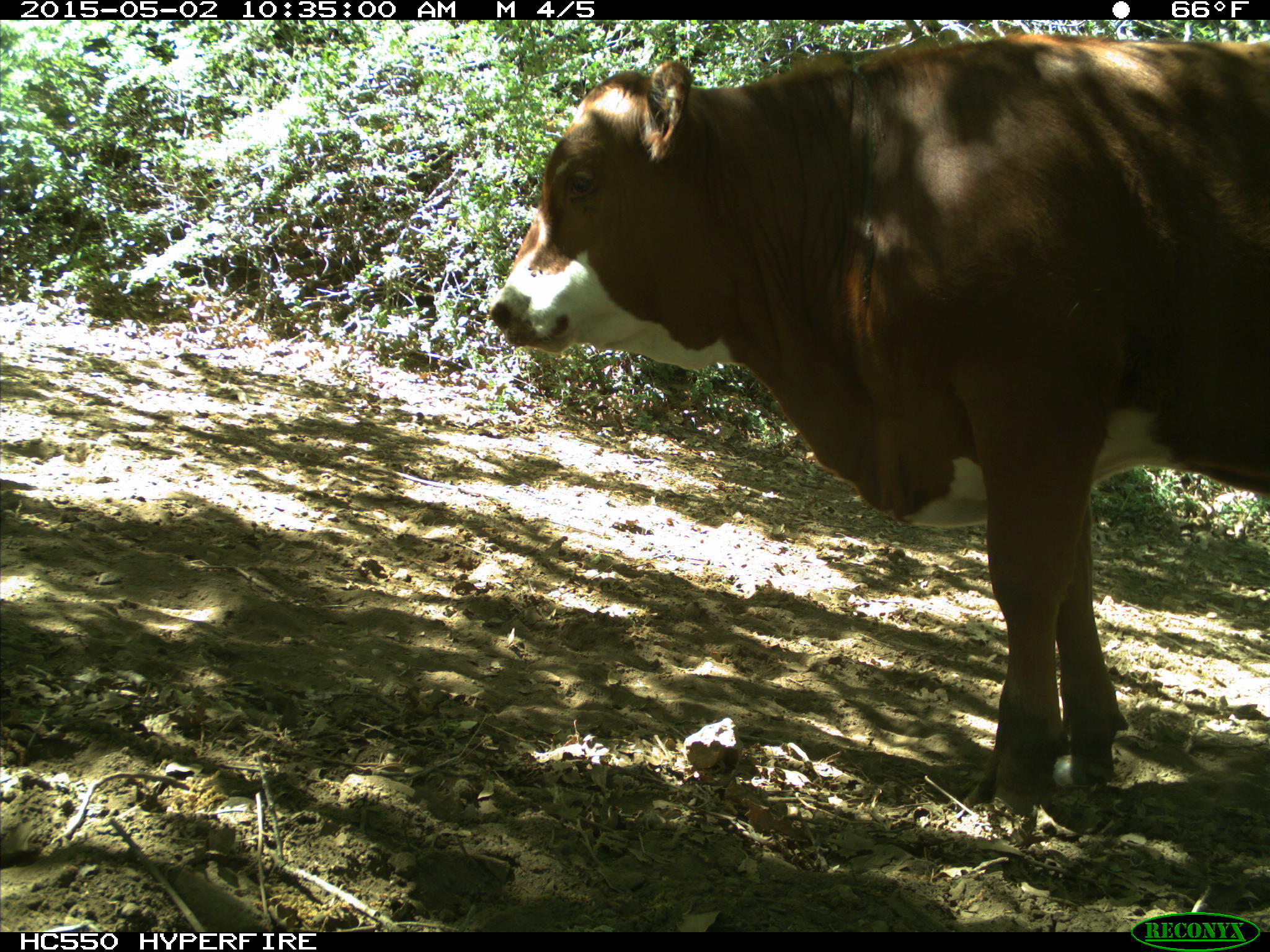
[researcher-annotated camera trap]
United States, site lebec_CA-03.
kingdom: Animalia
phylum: Chordata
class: Mammalia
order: Artiodactyla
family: Bovidae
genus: Bos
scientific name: Bos taurus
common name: domestic cow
Bos taurus (domestic cow).